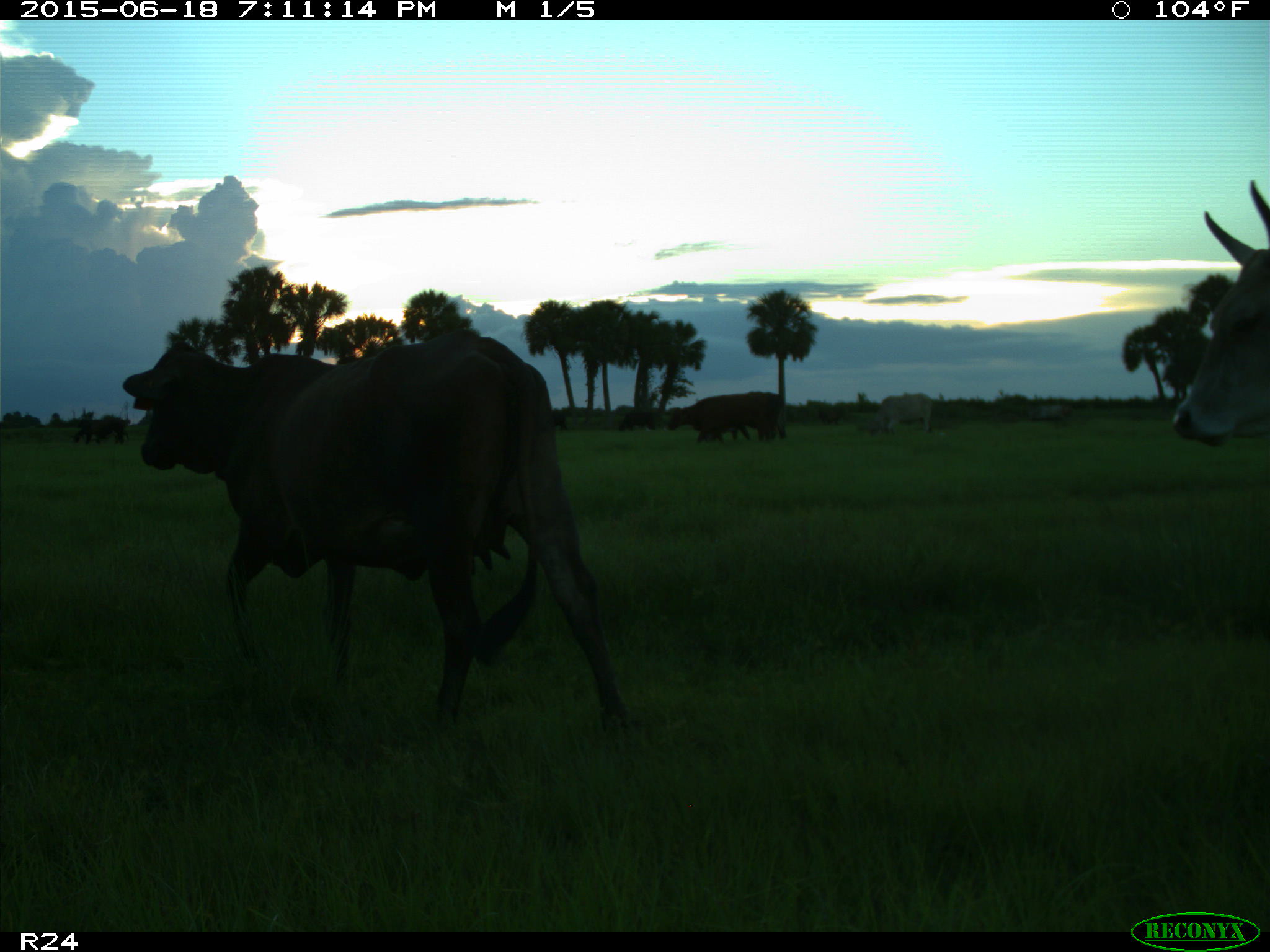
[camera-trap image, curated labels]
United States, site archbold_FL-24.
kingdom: Animalia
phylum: Chordata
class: Mammalia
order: Artiodactyla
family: Bovidae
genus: Bos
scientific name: Bos taurus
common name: domestic cow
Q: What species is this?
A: Bos taurus (domestic cow).